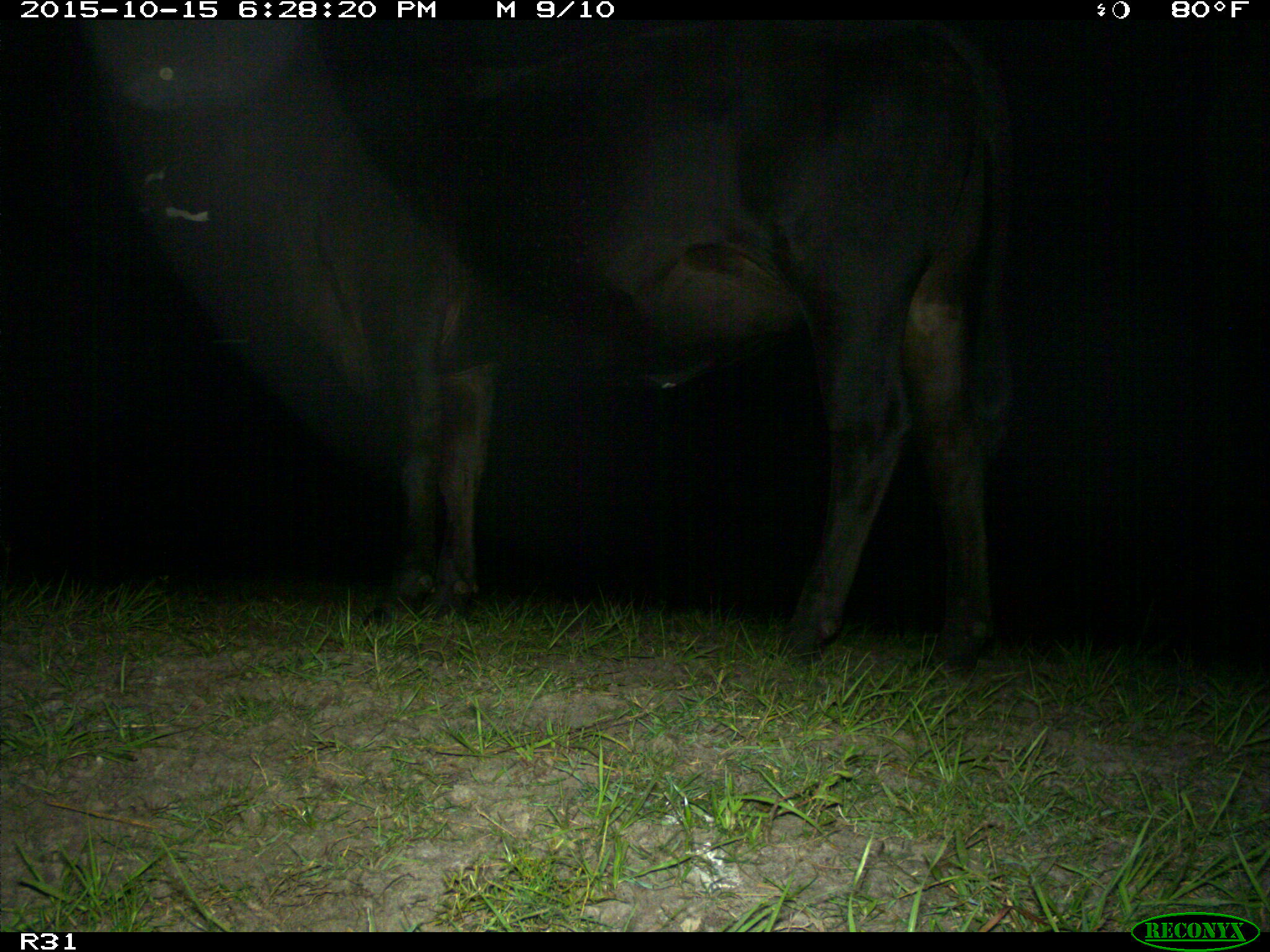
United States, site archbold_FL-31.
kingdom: Animalia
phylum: Chordata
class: Mammalia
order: Artiodactyla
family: Bovidae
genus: Bos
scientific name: Bos taurus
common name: domestic cow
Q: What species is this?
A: Bos taurus (domestic cow).